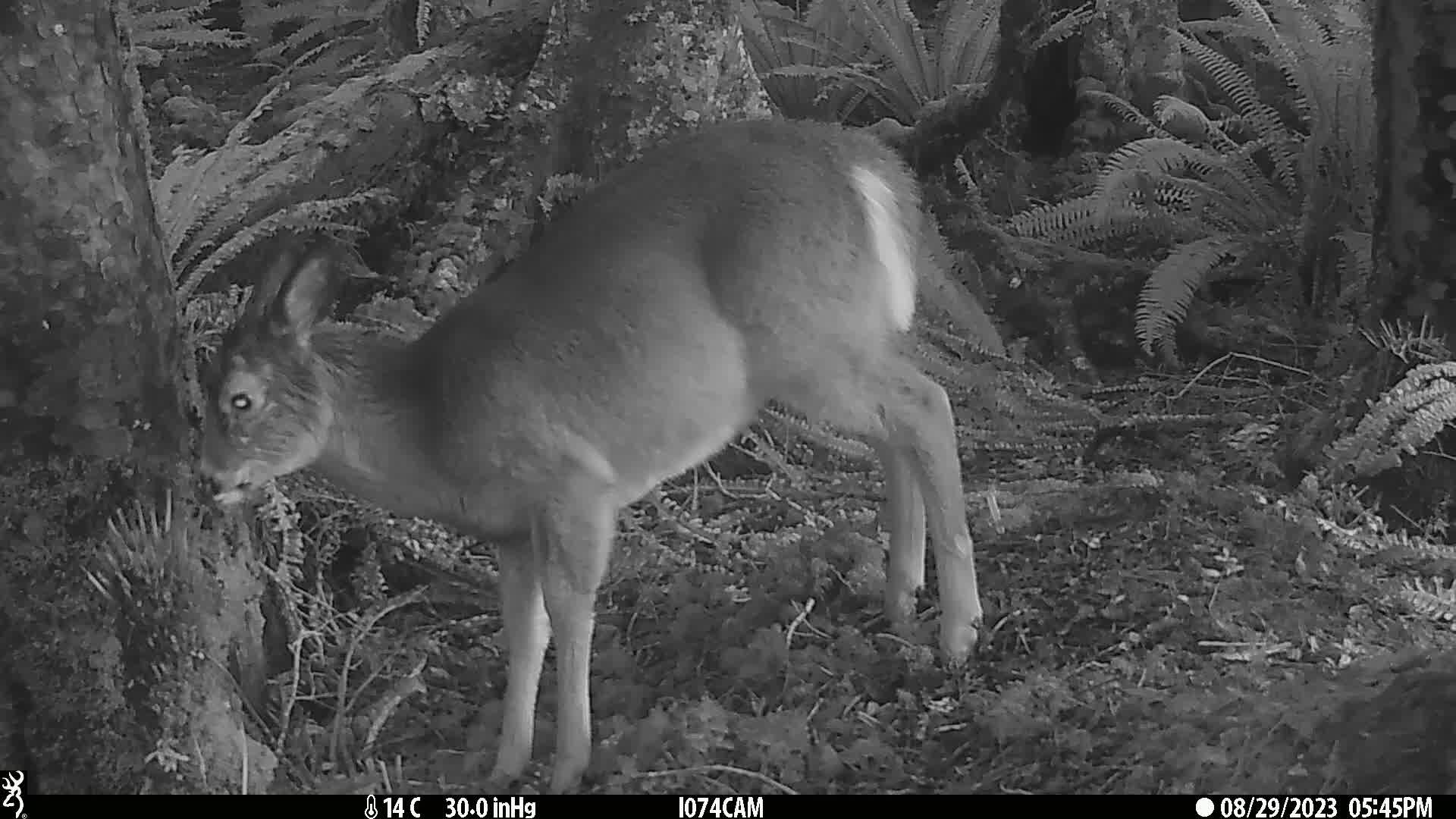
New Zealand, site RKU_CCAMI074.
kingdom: Animalia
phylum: Chordata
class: Mammalia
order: Artiodactyla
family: Cervidae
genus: Odocoileus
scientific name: Odocoileus virginianus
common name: white-tailed deer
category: white tailed deer